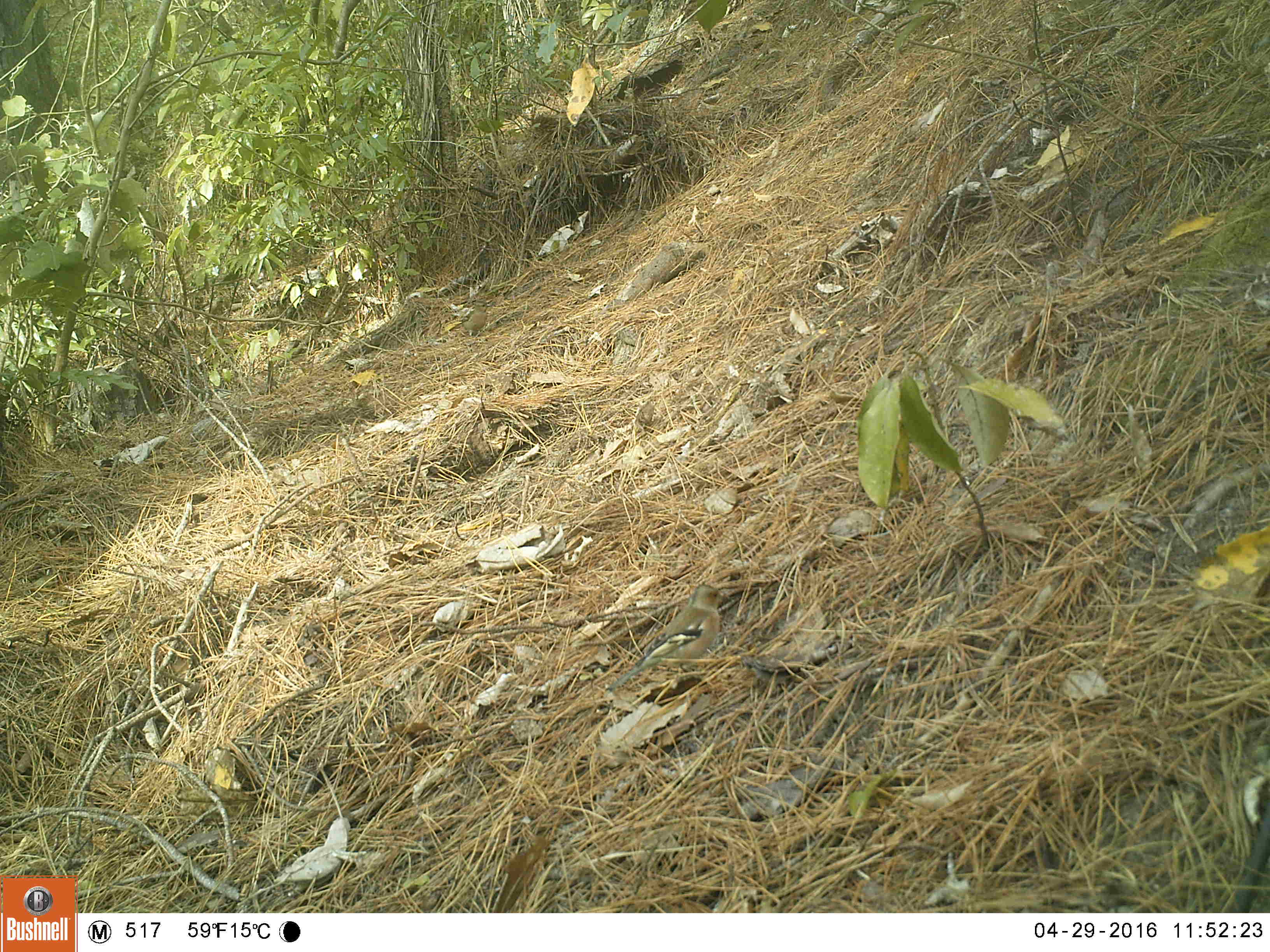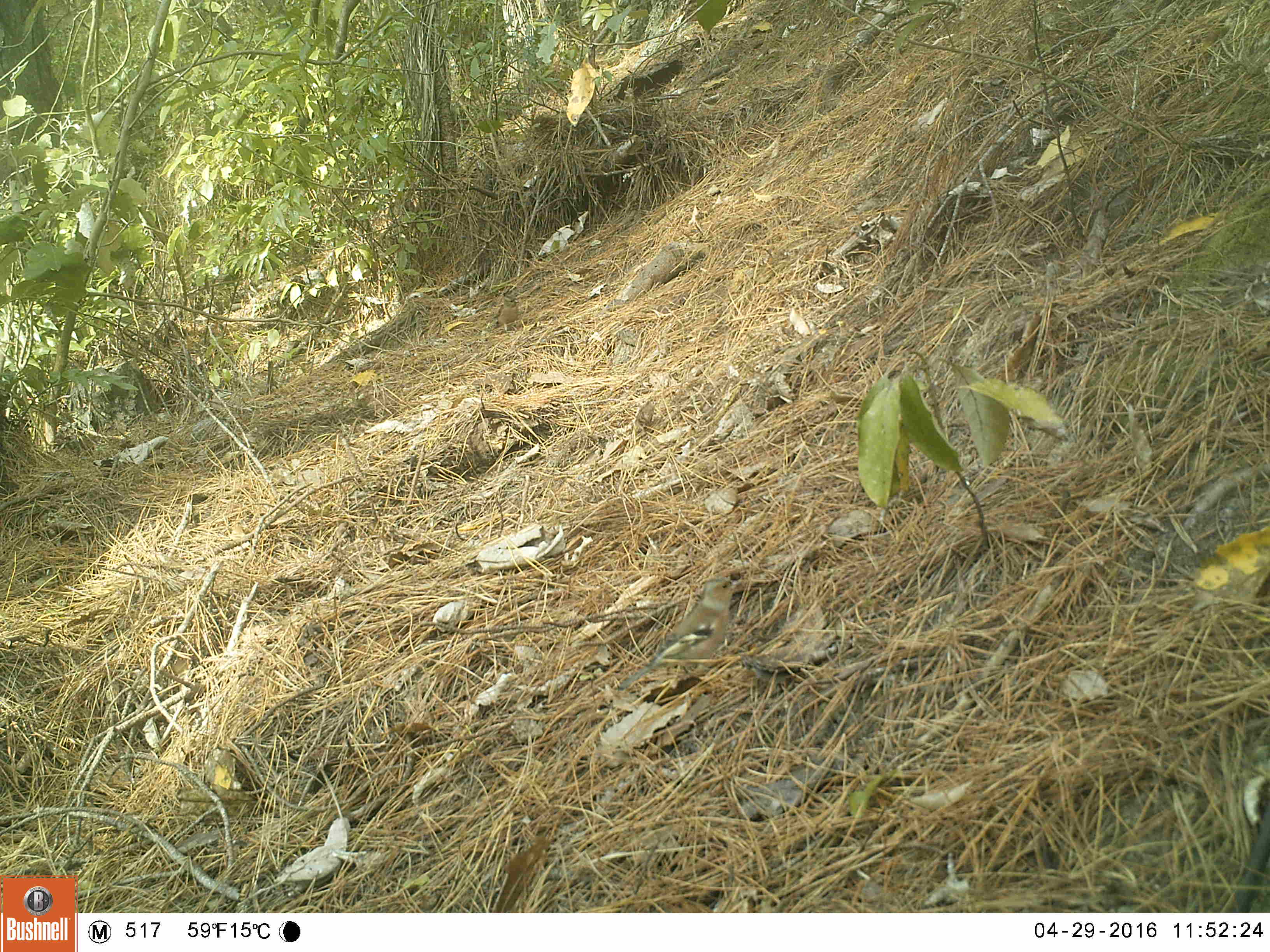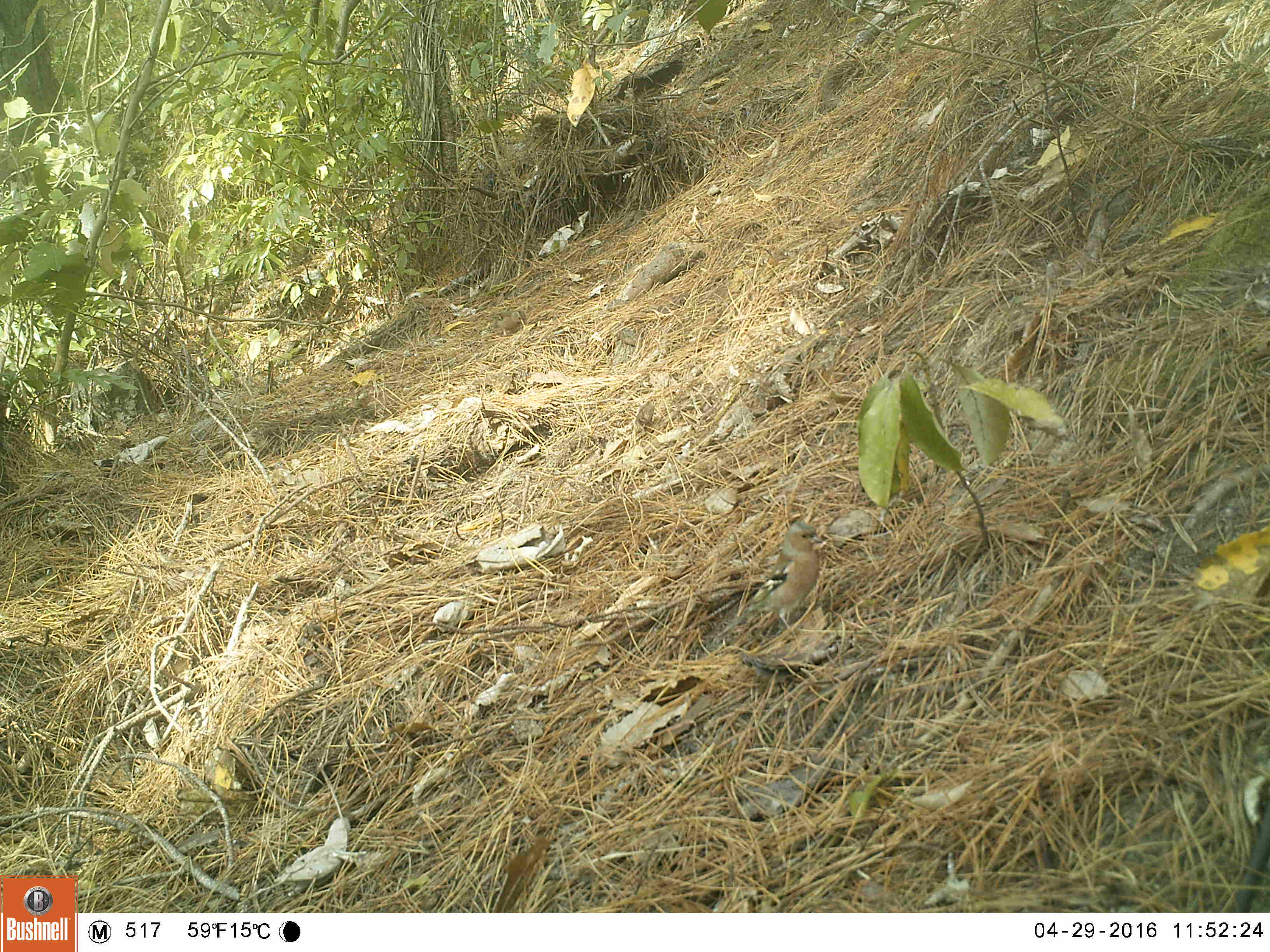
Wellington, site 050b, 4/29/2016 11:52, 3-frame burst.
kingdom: Animalia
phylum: Chordata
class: Aves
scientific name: Aves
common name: bird